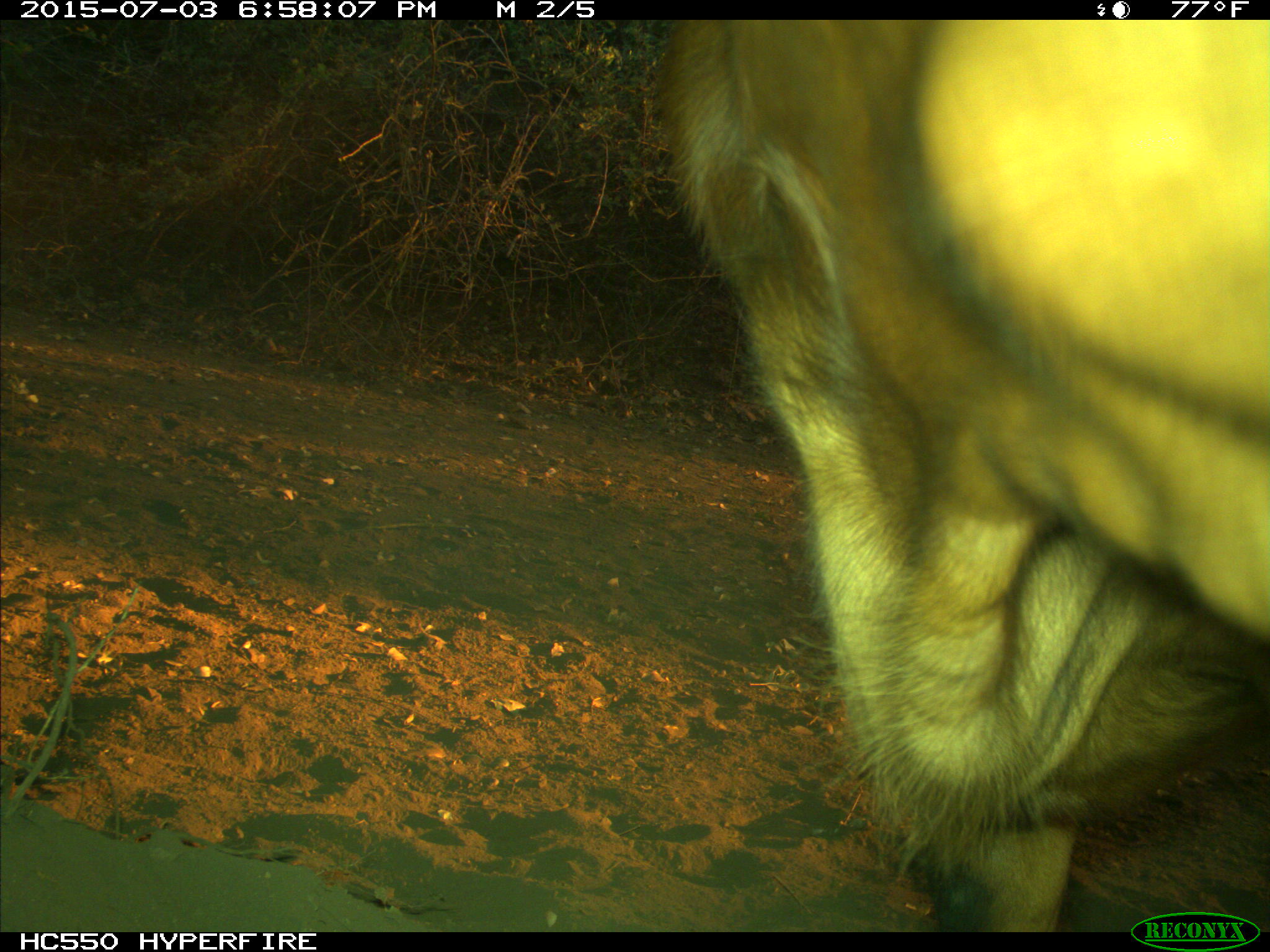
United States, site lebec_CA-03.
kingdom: Animalia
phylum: Chordata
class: Mammalia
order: Artiodactyla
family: Bovidae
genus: Bos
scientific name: Bos taurus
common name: domestic cow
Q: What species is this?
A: Bos taurus (domestic cow).